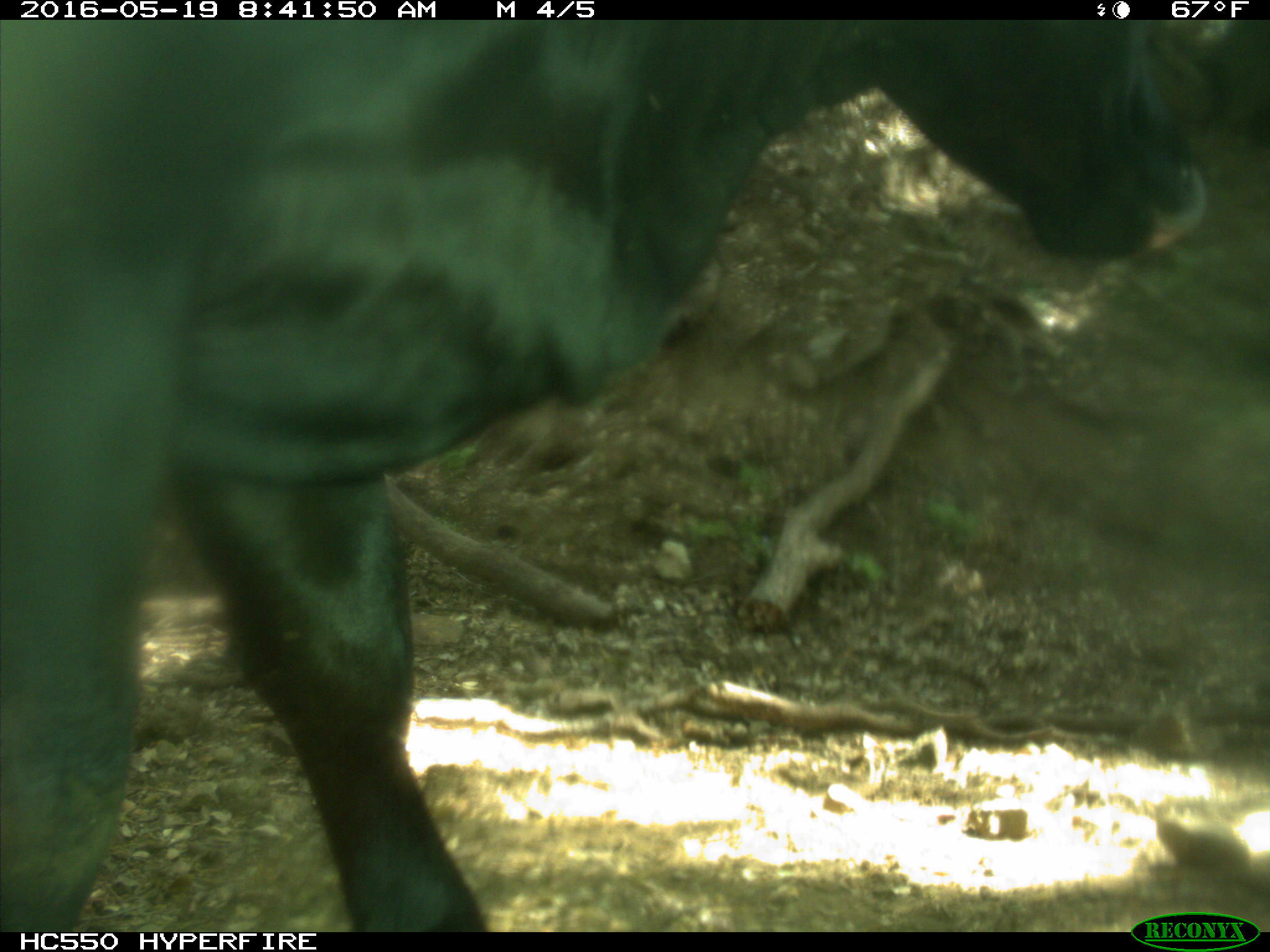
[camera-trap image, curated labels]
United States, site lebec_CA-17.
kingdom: Animalia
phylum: Chordata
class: Mammalia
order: Artiodactyla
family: Bovidae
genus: Bos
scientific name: Bos taurus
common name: domestic cow